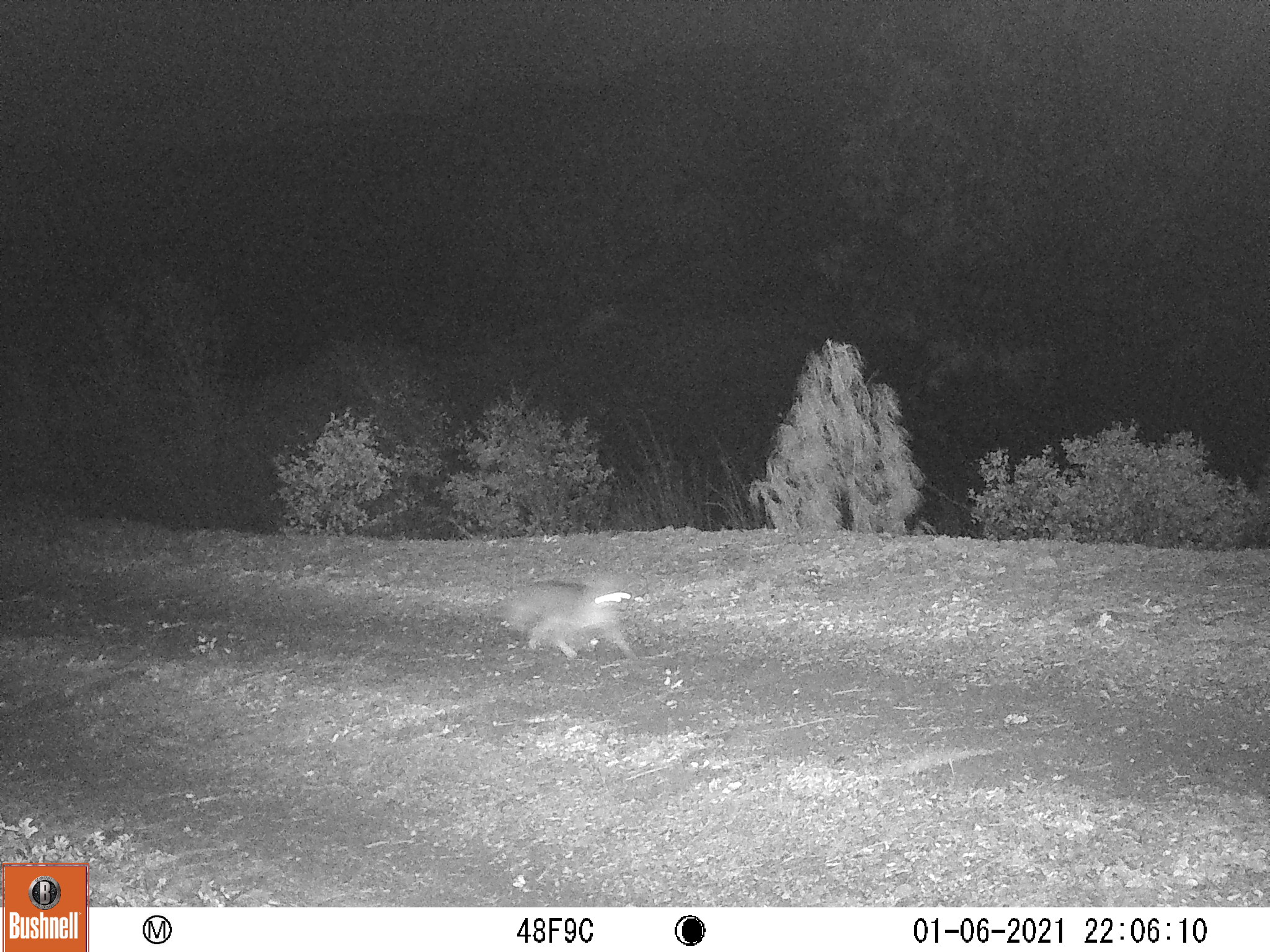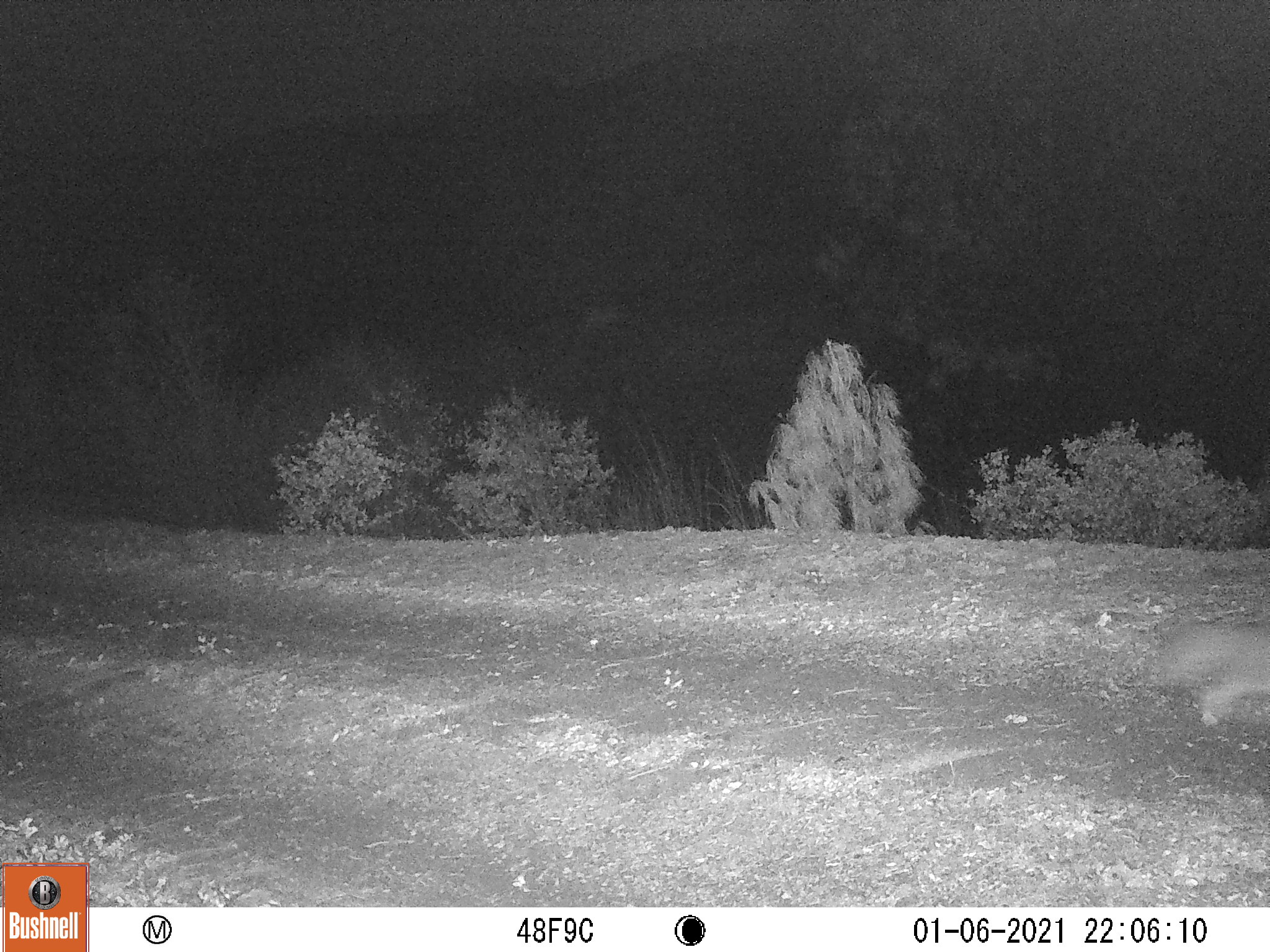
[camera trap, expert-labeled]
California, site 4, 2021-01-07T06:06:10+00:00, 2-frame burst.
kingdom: Animalia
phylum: Chordata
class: Mammalia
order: Carnivora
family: Canidae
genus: Urocyon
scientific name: Urocyon cinereoargenteus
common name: gray fox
Gray fox (Urocyon cinereoargenteus).